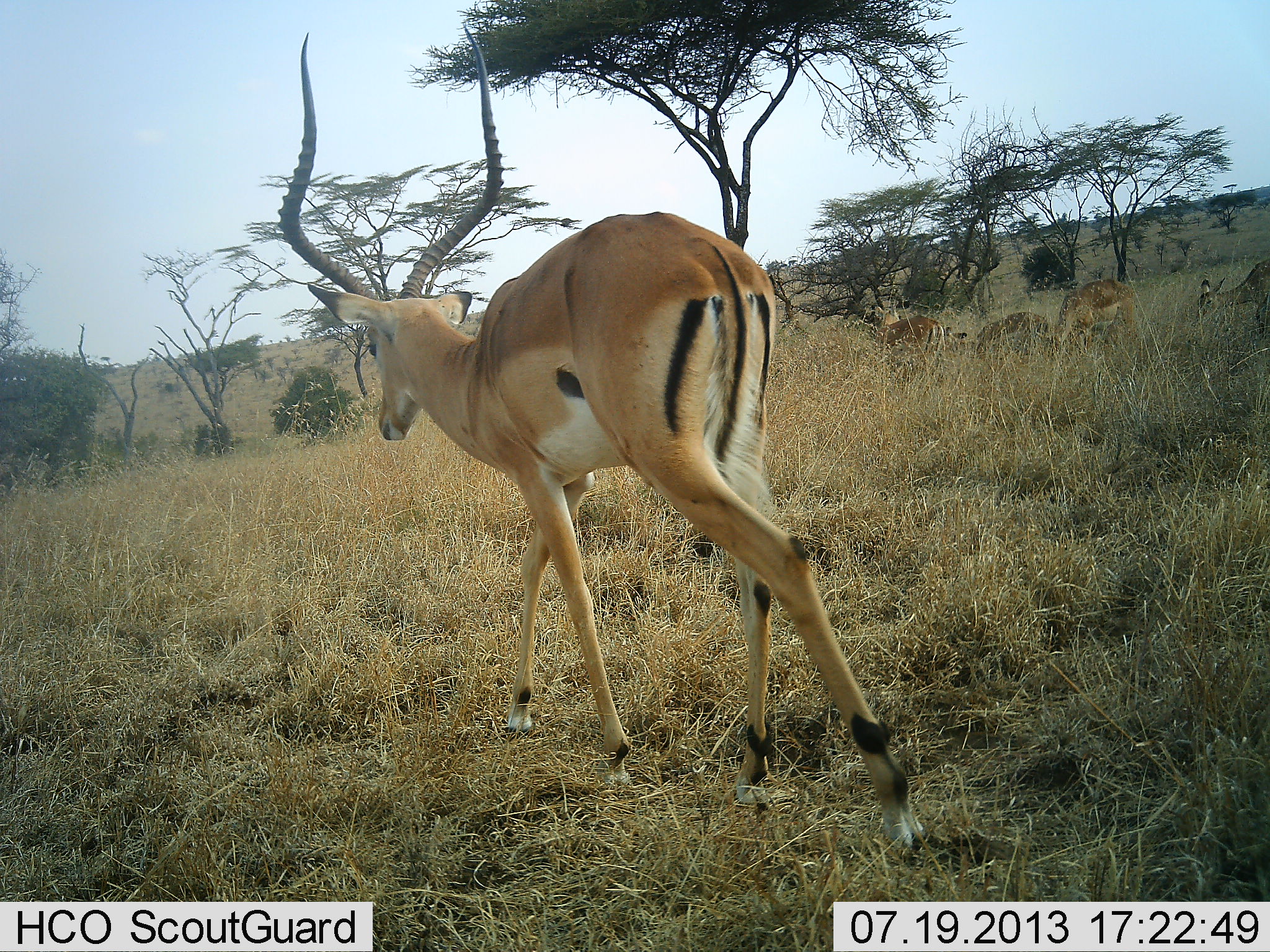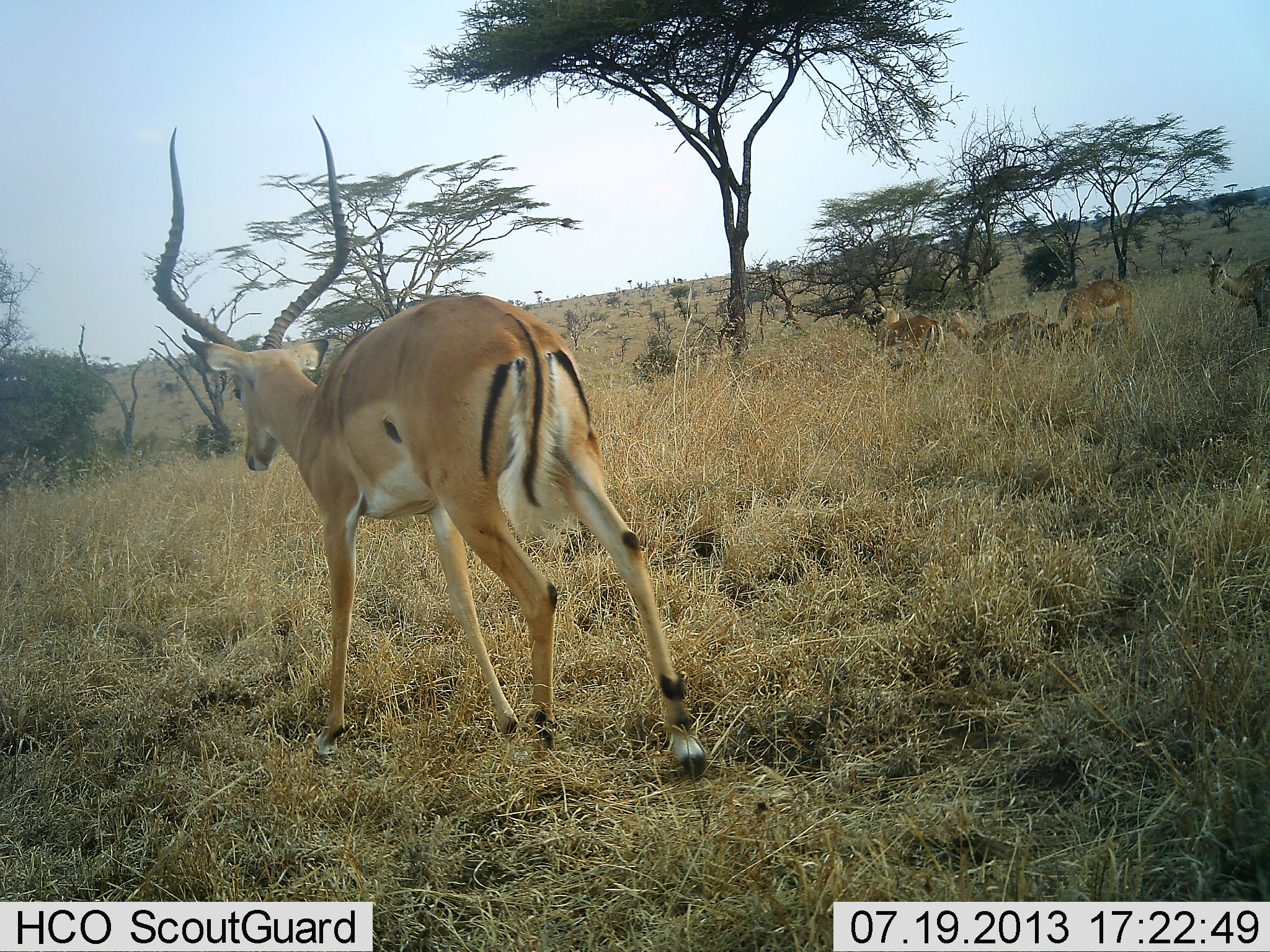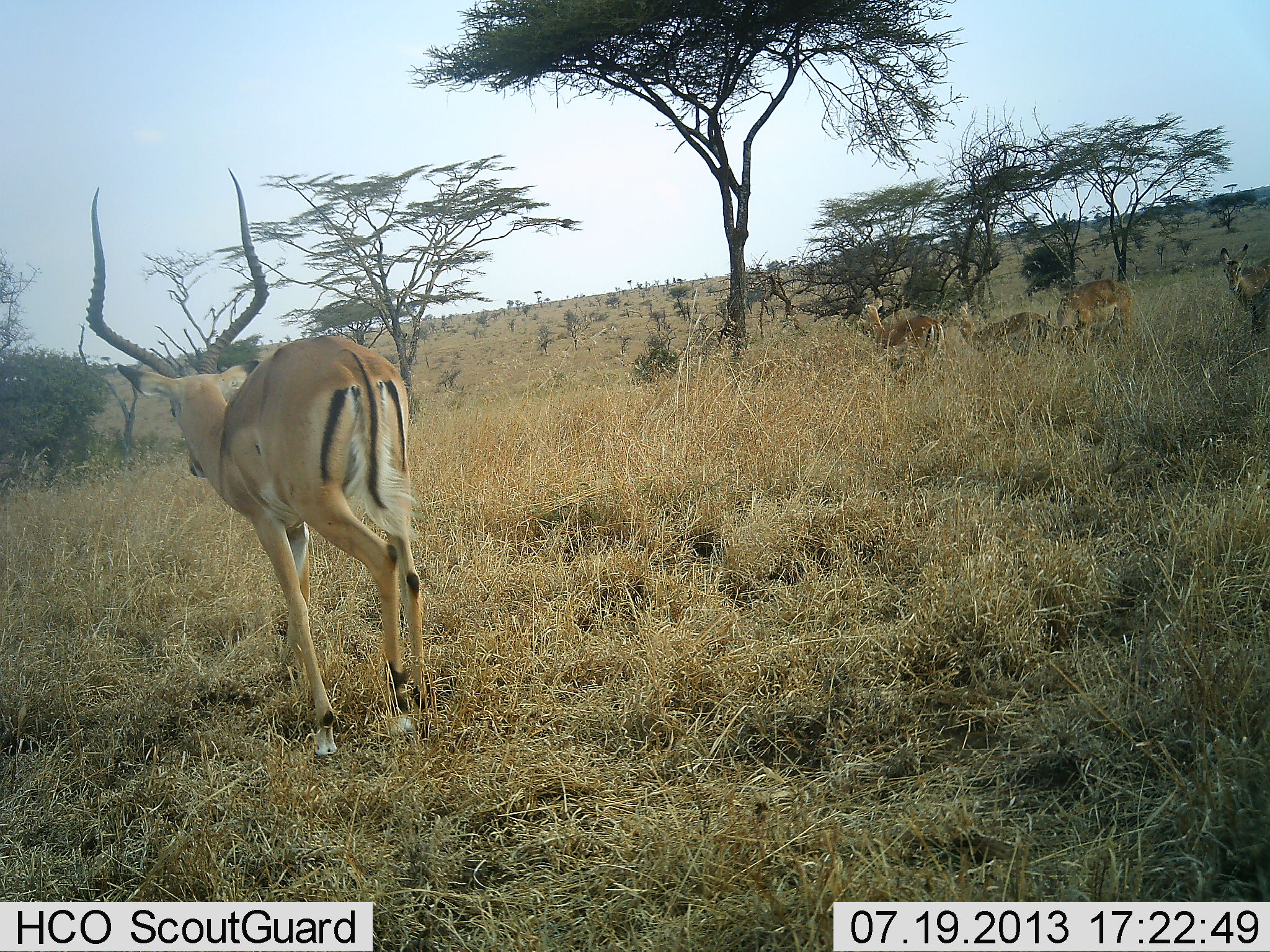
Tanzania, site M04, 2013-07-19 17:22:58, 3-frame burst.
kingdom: Animalia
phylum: Chordata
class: Mammalia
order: Artiodactyla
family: Bovidae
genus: Aepyceros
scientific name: Aepyceros melampus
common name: impala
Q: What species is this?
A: Impala (Aepyceros melampus).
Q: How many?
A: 5.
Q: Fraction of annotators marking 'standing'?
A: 62%.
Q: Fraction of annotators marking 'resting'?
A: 0%.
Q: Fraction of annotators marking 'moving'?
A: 81%.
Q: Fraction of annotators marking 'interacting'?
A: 0%.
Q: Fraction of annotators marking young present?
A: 0%.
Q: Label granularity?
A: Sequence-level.